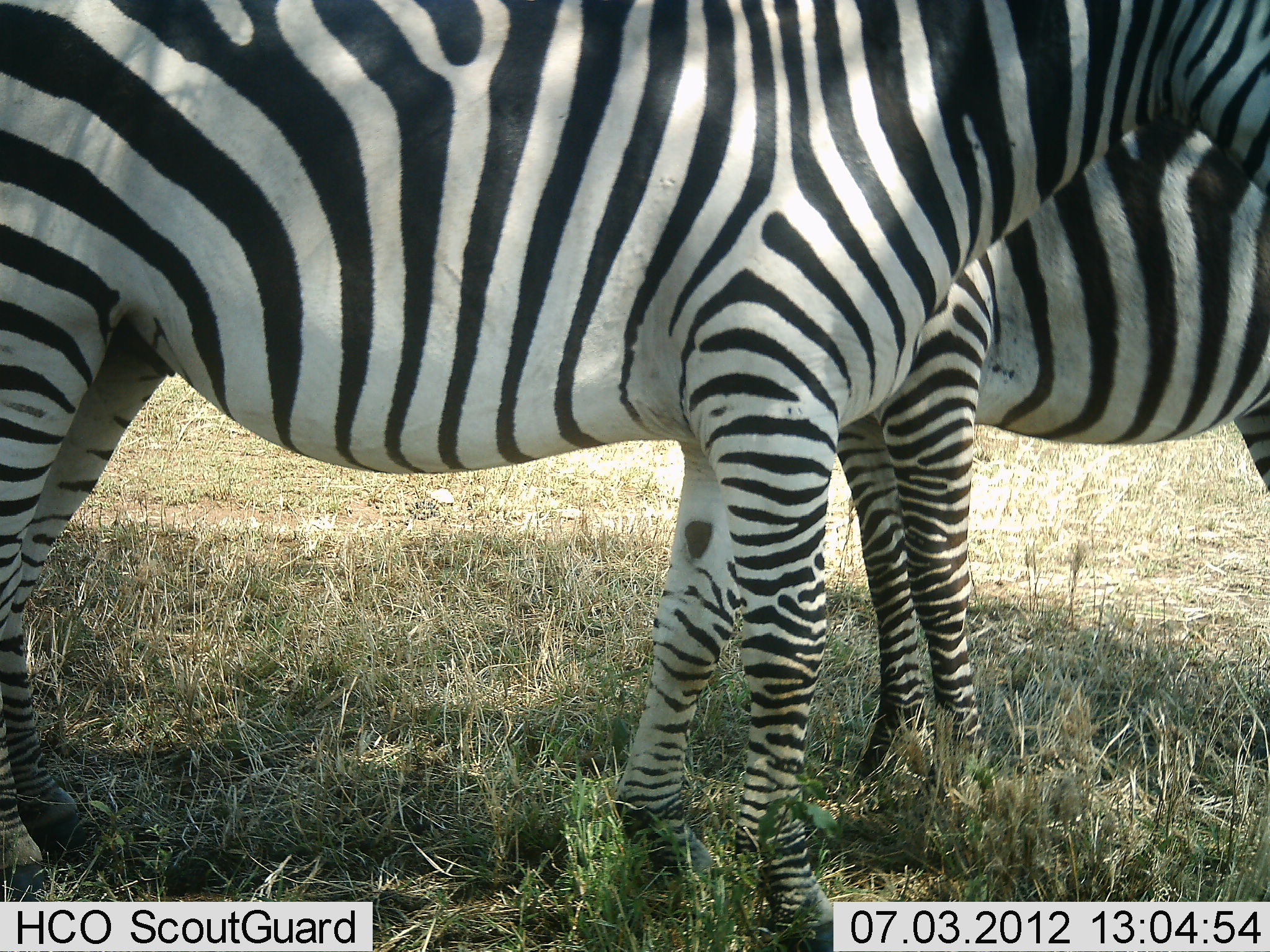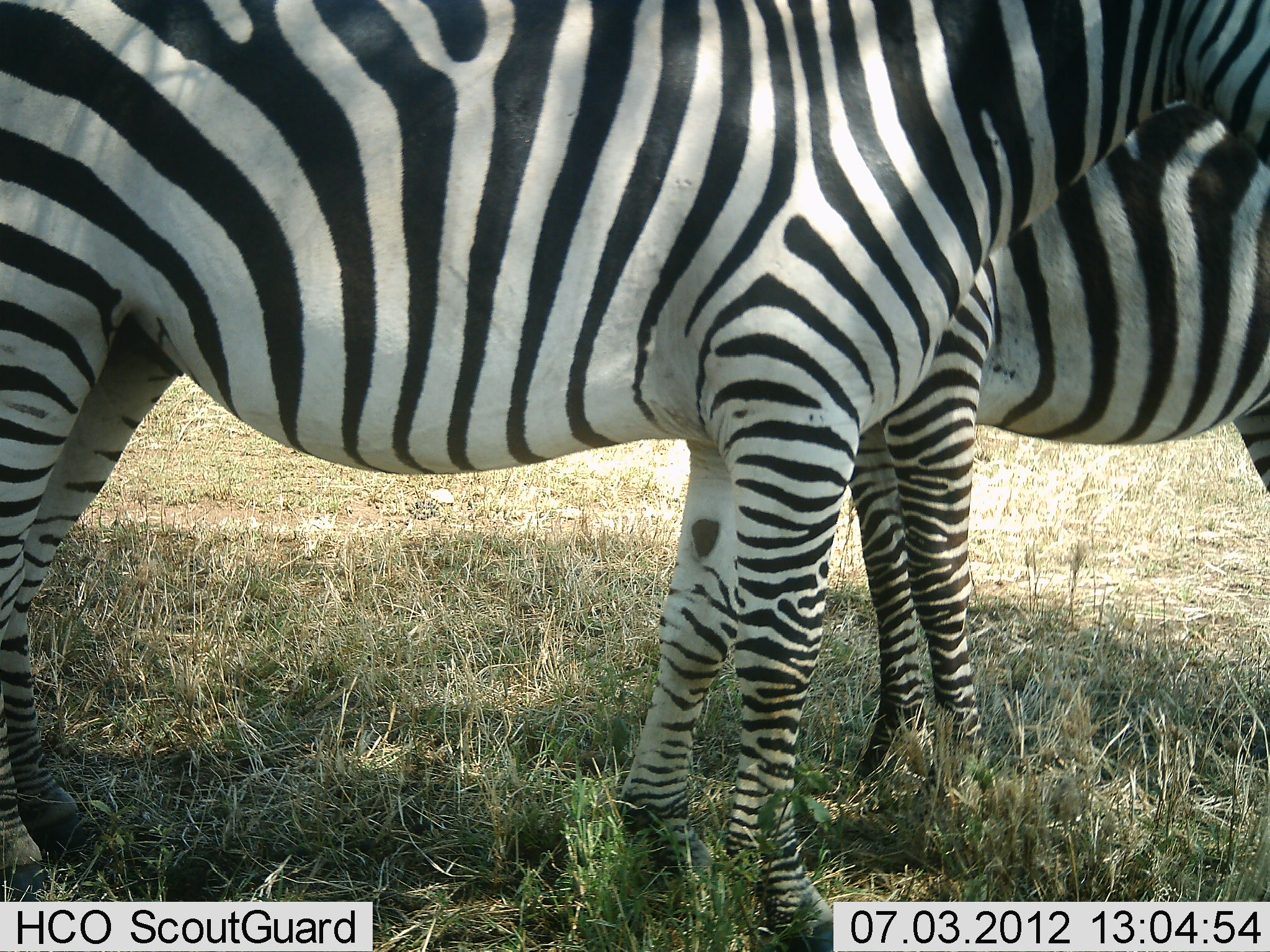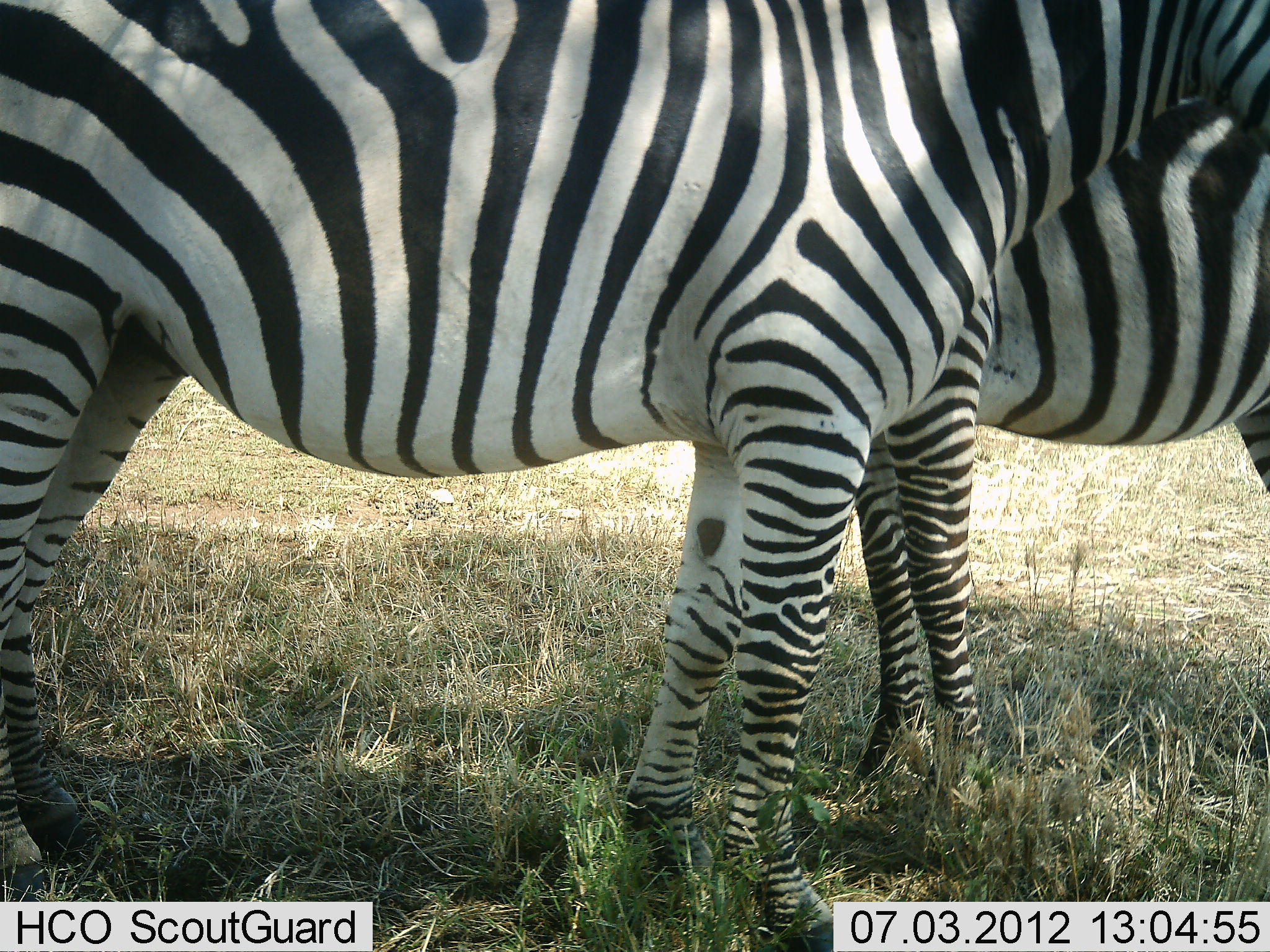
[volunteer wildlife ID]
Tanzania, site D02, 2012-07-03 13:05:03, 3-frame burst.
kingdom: Animalia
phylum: Chordata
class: Mammalia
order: Perissodactyla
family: Equidae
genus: Equus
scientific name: Equus quagga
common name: plains zebra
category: zebra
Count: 2.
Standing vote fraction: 100%.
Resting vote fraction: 0%.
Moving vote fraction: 0%.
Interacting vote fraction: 0%.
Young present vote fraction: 0%.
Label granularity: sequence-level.